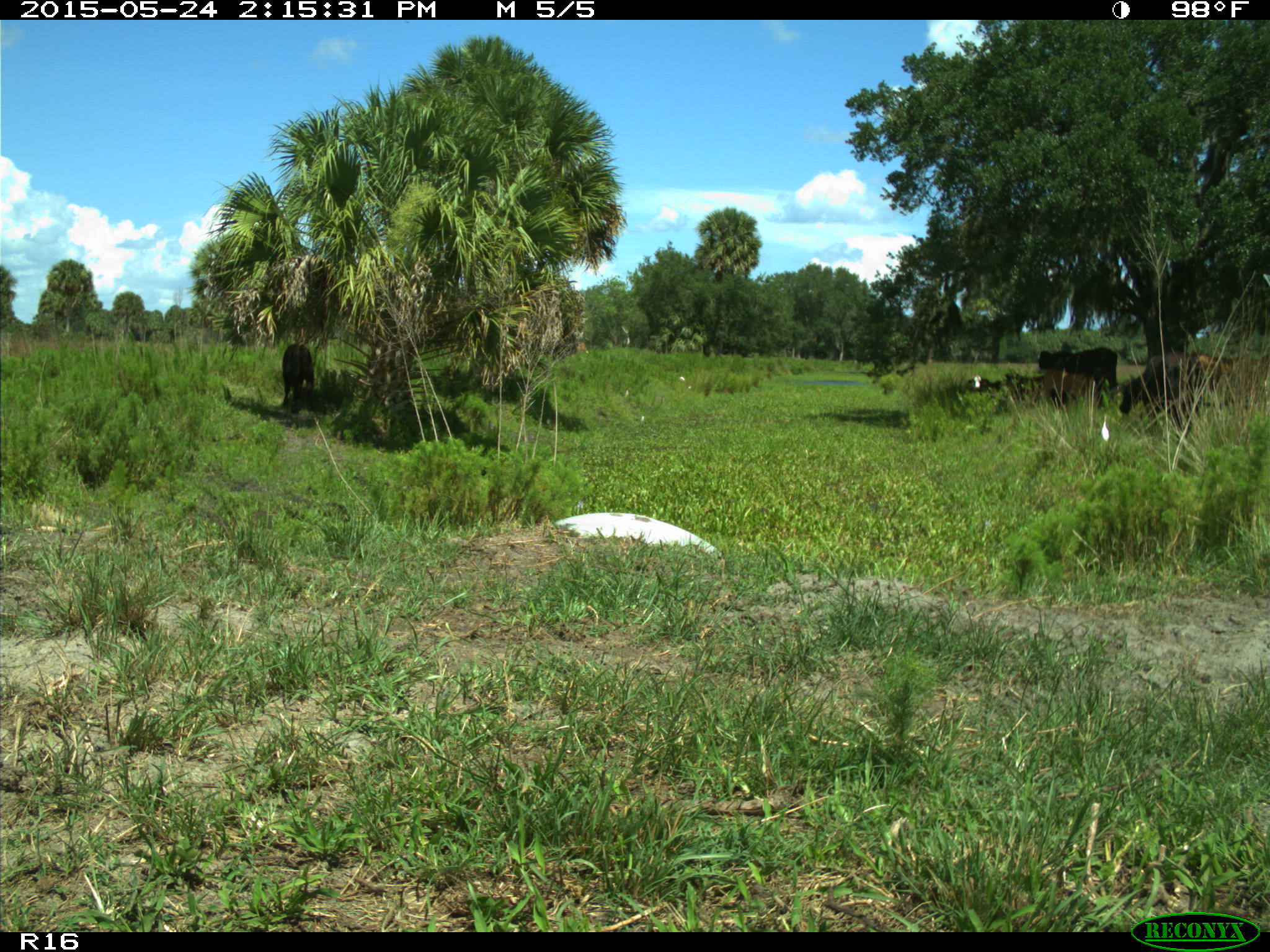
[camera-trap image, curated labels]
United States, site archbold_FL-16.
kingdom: Animalia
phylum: Chordata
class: Mammalia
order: Artiodactyla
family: Bovidae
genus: Bos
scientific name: Bos taurus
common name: domestic cow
Bos taurus (domestic cow).